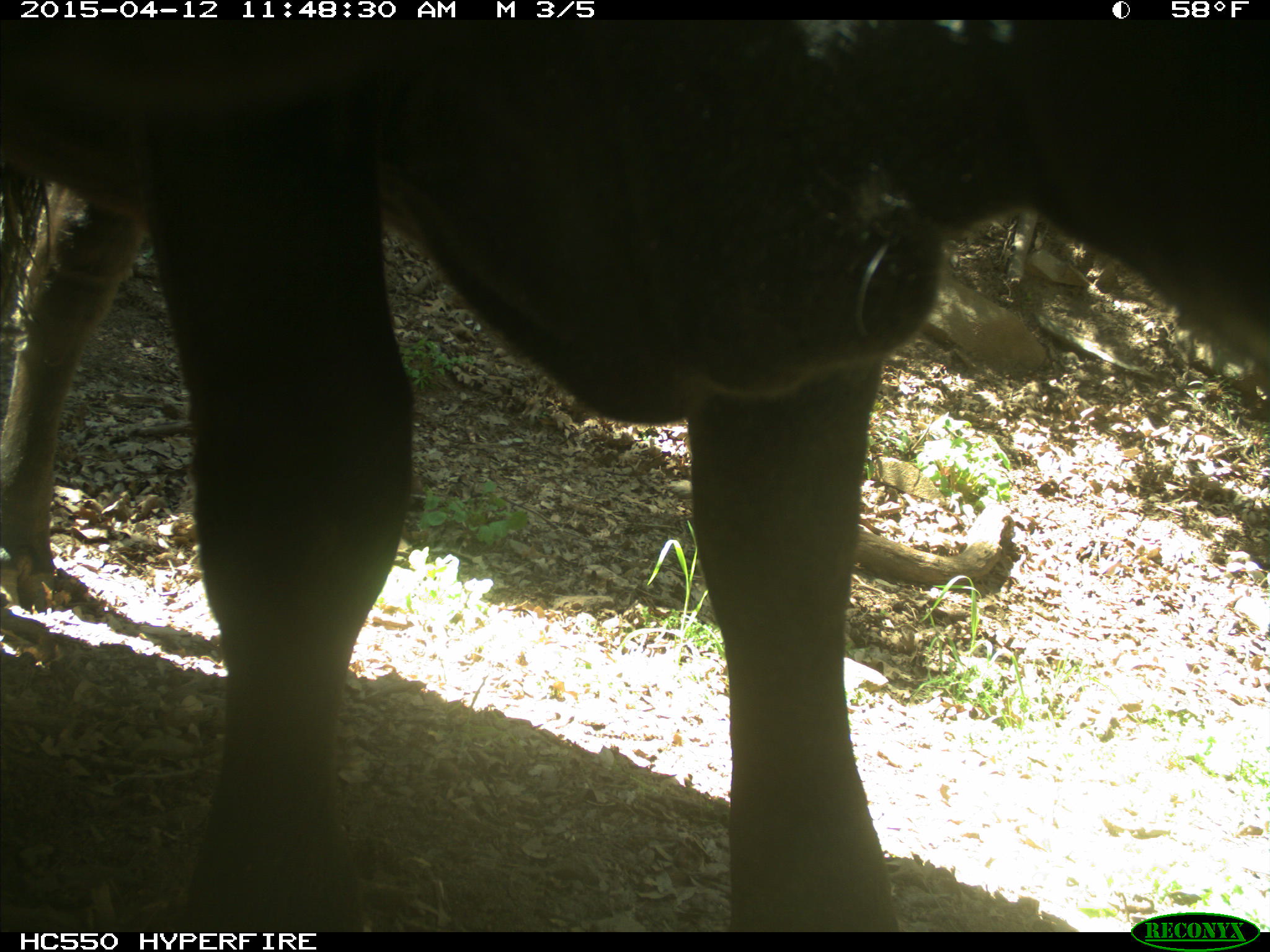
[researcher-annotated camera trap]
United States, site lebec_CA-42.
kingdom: Animalia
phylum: Chordata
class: Mammalia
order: Artiodactyla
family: Bovidae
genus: Bos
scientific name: Bos taurus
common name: domestic cow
Bos taurus (domestic cow).